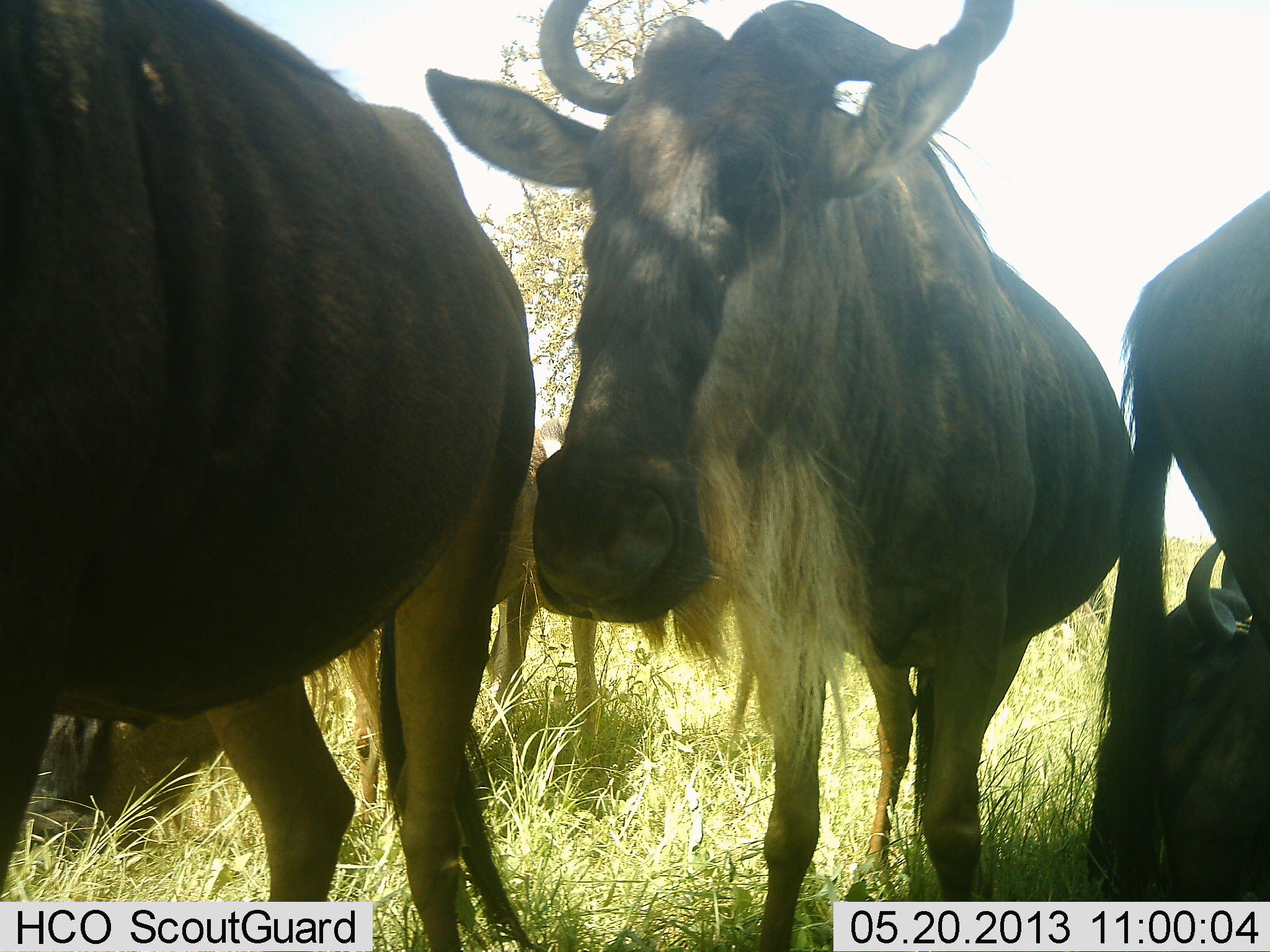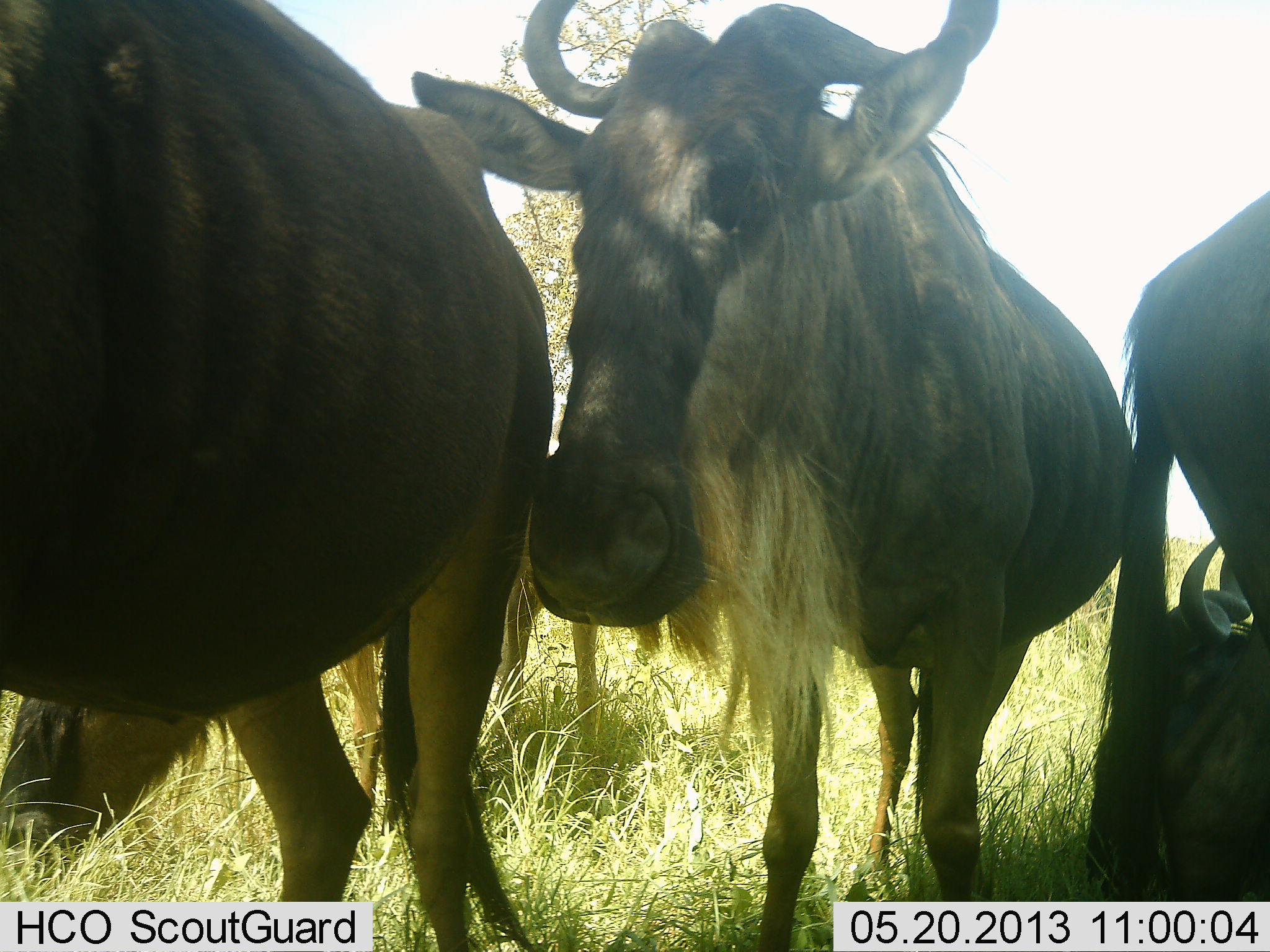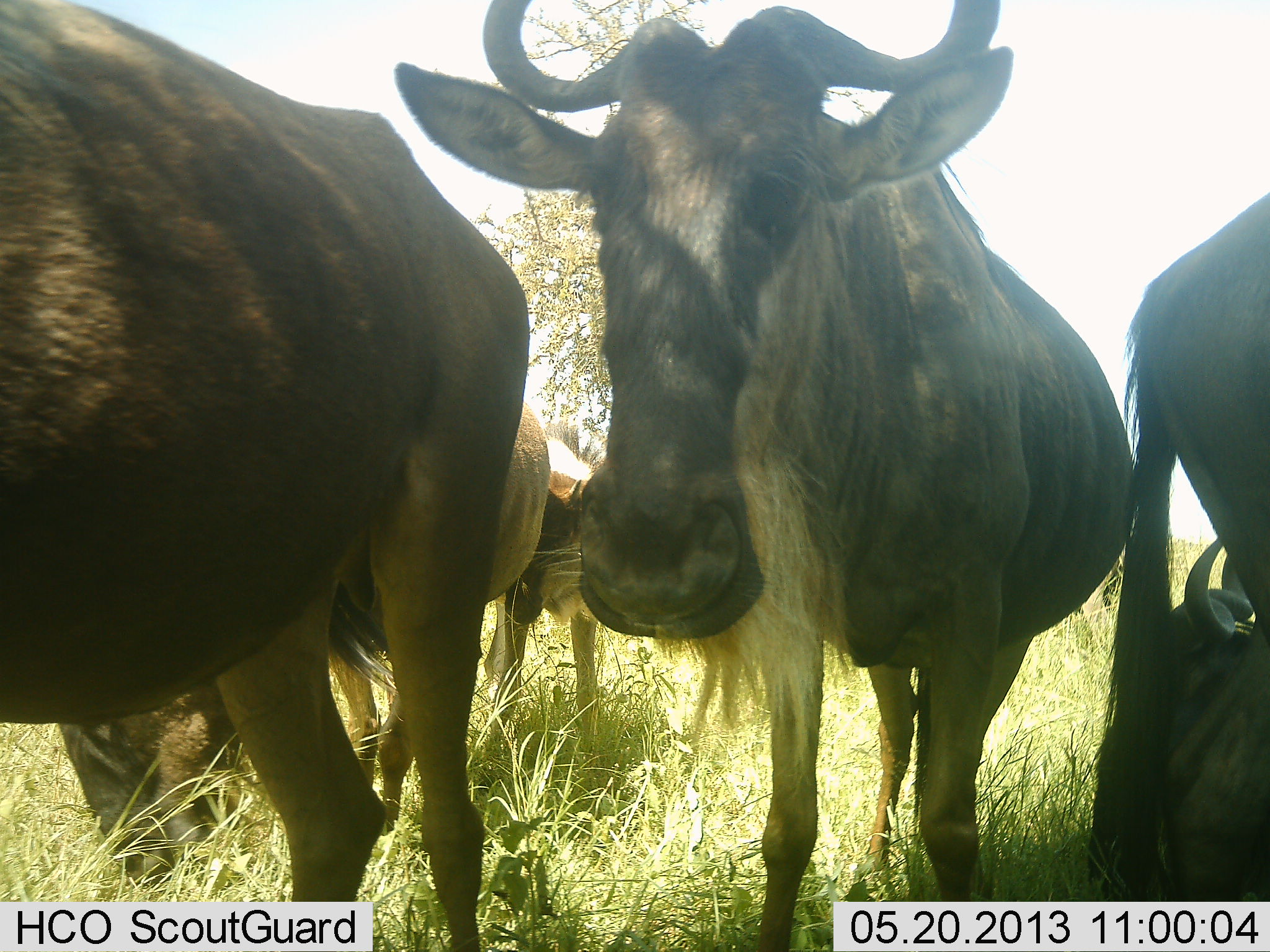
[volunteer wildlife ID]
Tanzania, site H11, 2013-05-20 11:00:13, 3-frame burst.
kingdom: Animalia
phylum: Chordata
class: Mammalia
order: Artiodactyla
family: Bovidae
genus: Connochaetes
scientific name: Connochaetes taurinus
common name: blue wildebeest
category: wildebeest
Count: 5.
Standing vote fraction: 90%.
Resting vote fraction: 73%.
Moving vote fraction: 7%.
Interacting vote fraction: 7%.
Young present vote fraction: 13%.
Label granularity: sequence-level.